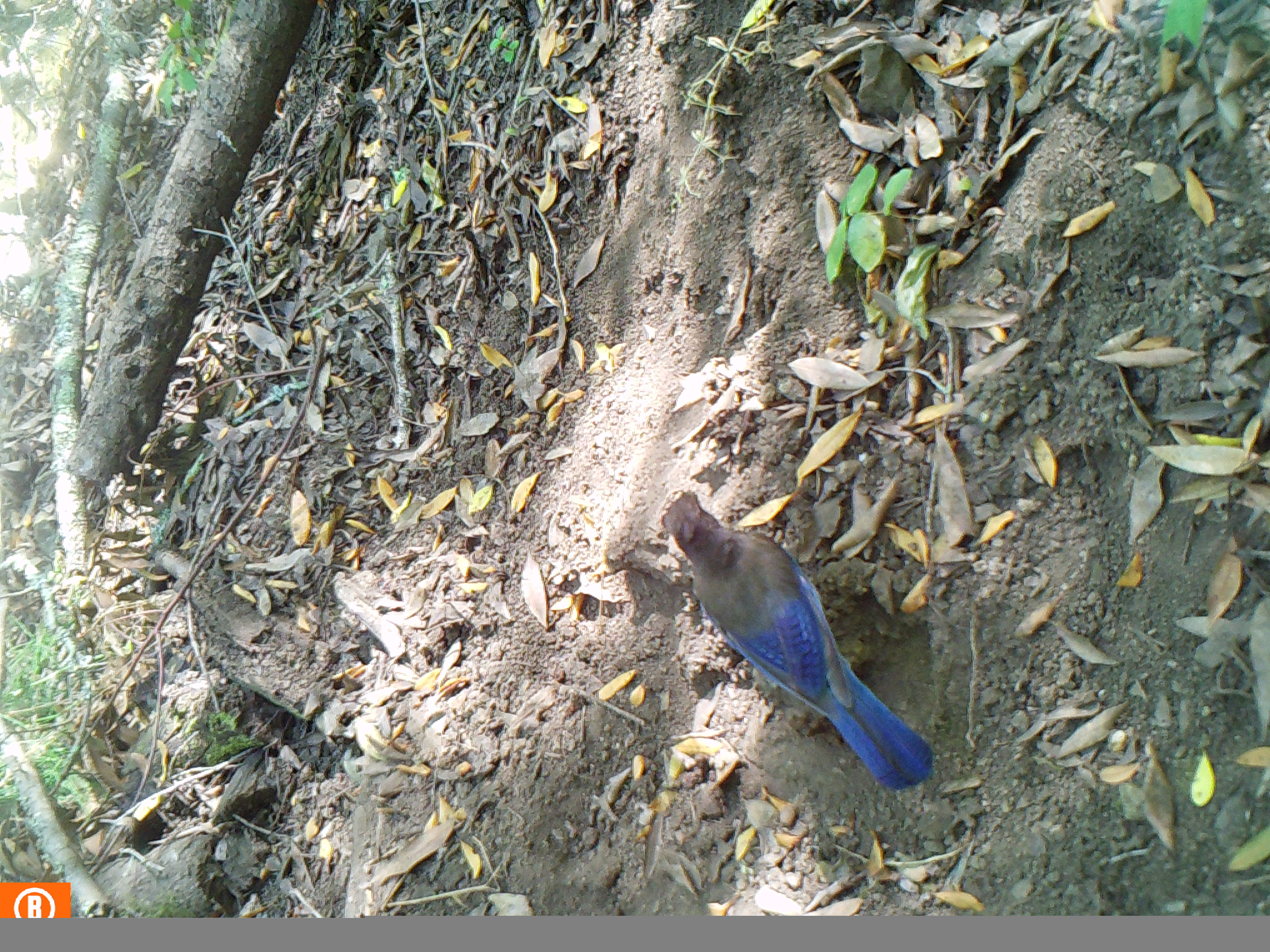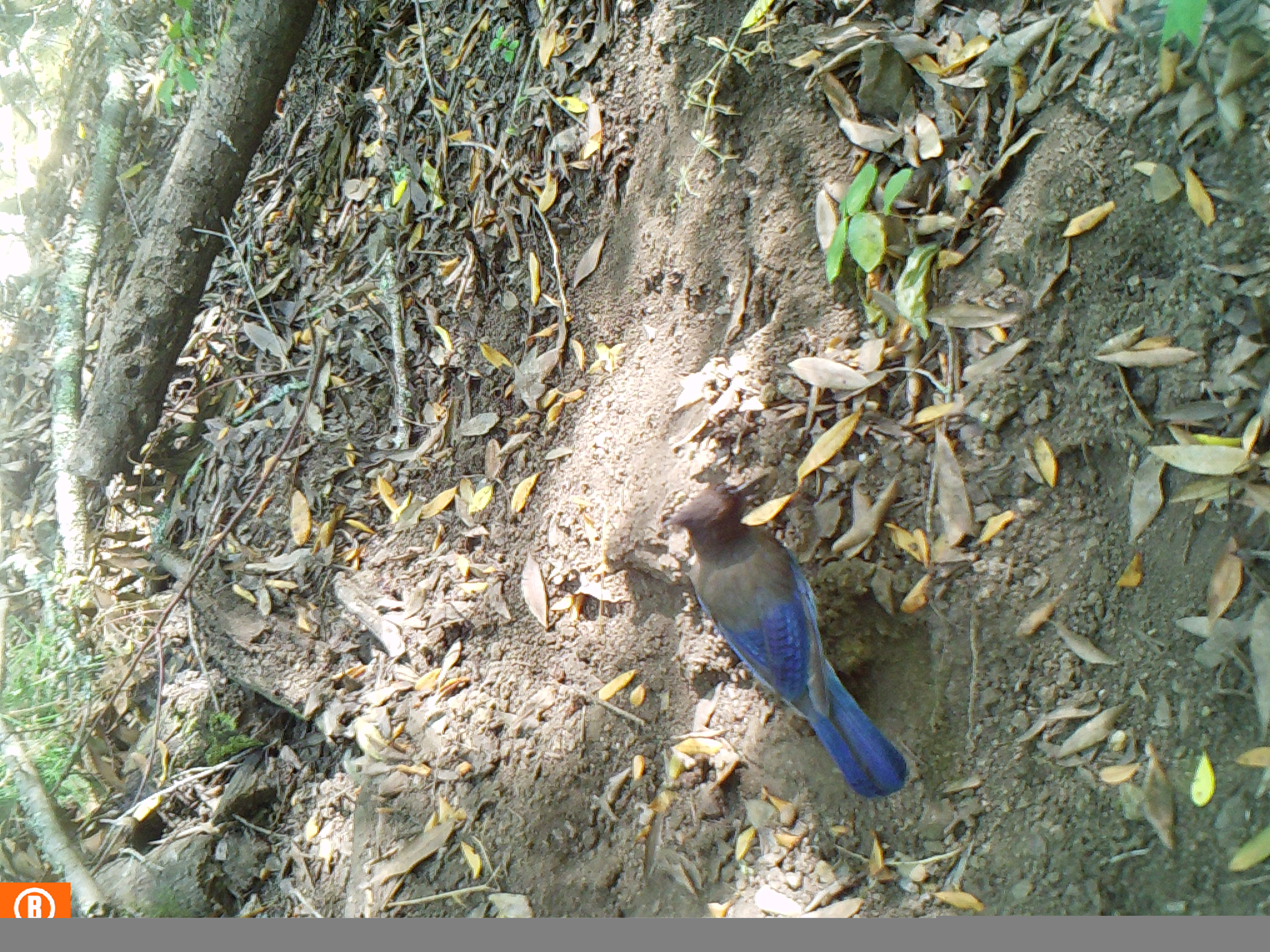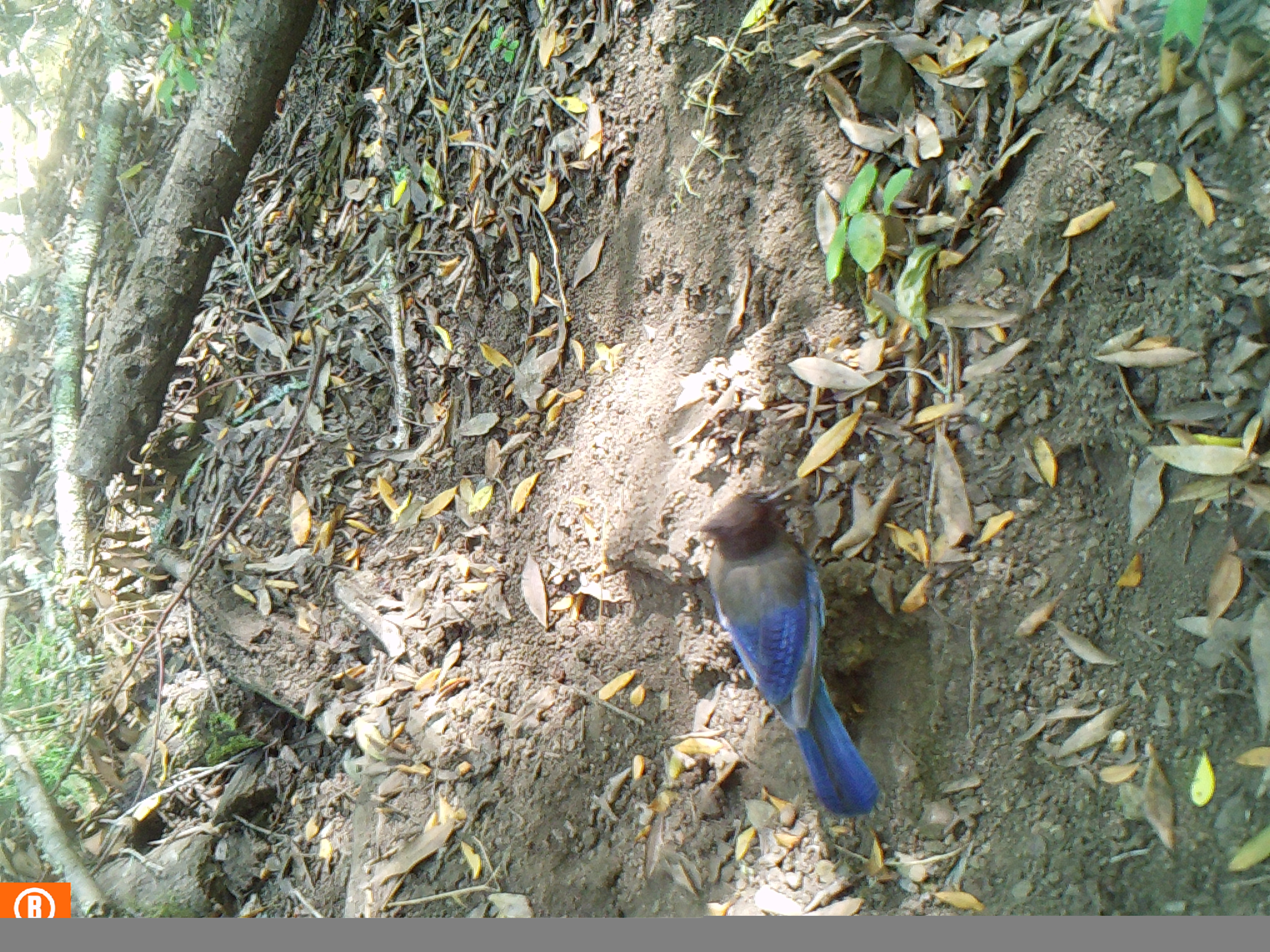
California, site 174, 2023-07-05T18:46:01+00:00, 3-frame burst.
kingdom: Animalia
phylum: Chordata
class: Aves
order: Passeriformes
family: Corvidae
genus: Cyanocitta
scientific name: Cyanocitta stelleri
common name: steller's jay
Steller's jay (Cyanocitta stelleri).